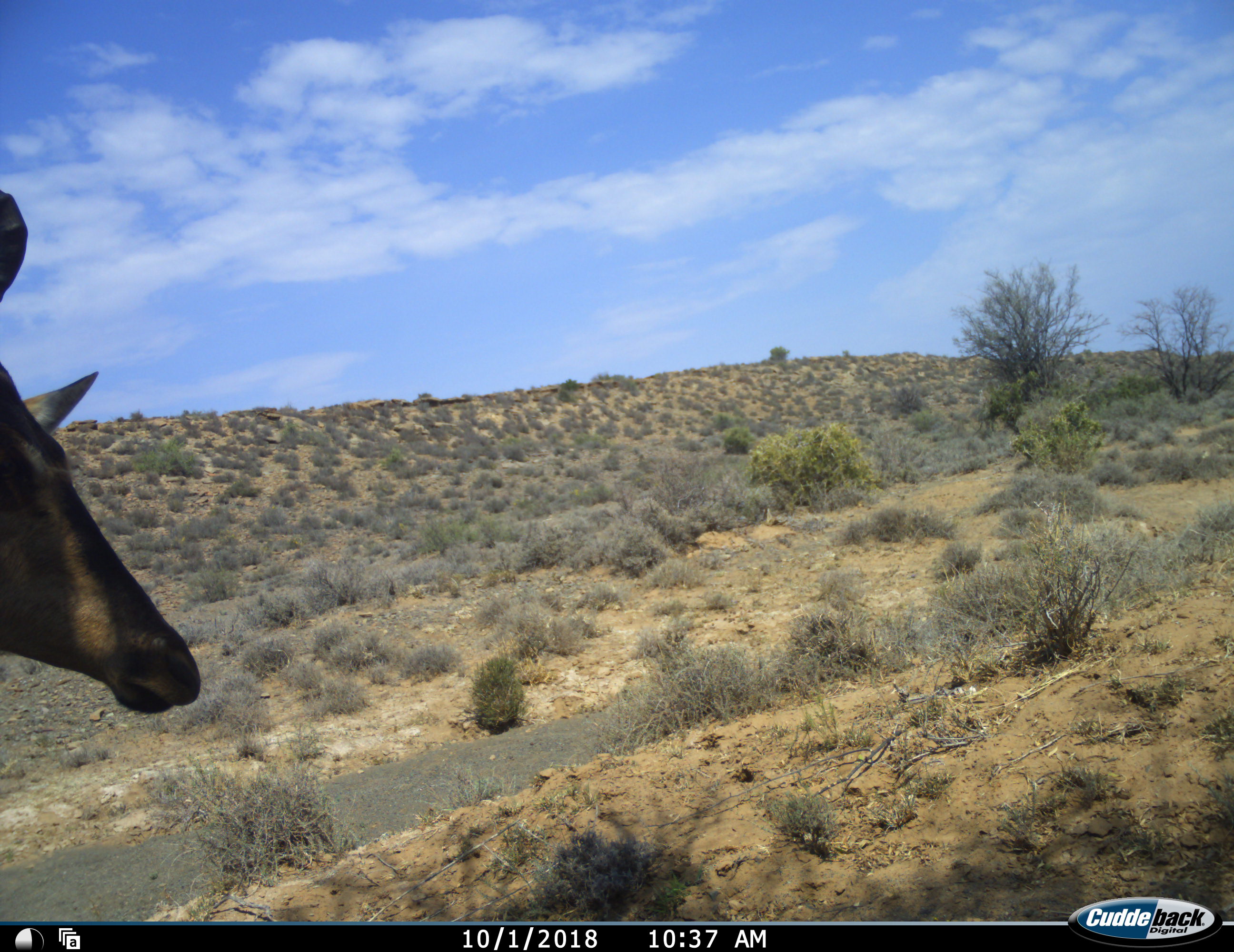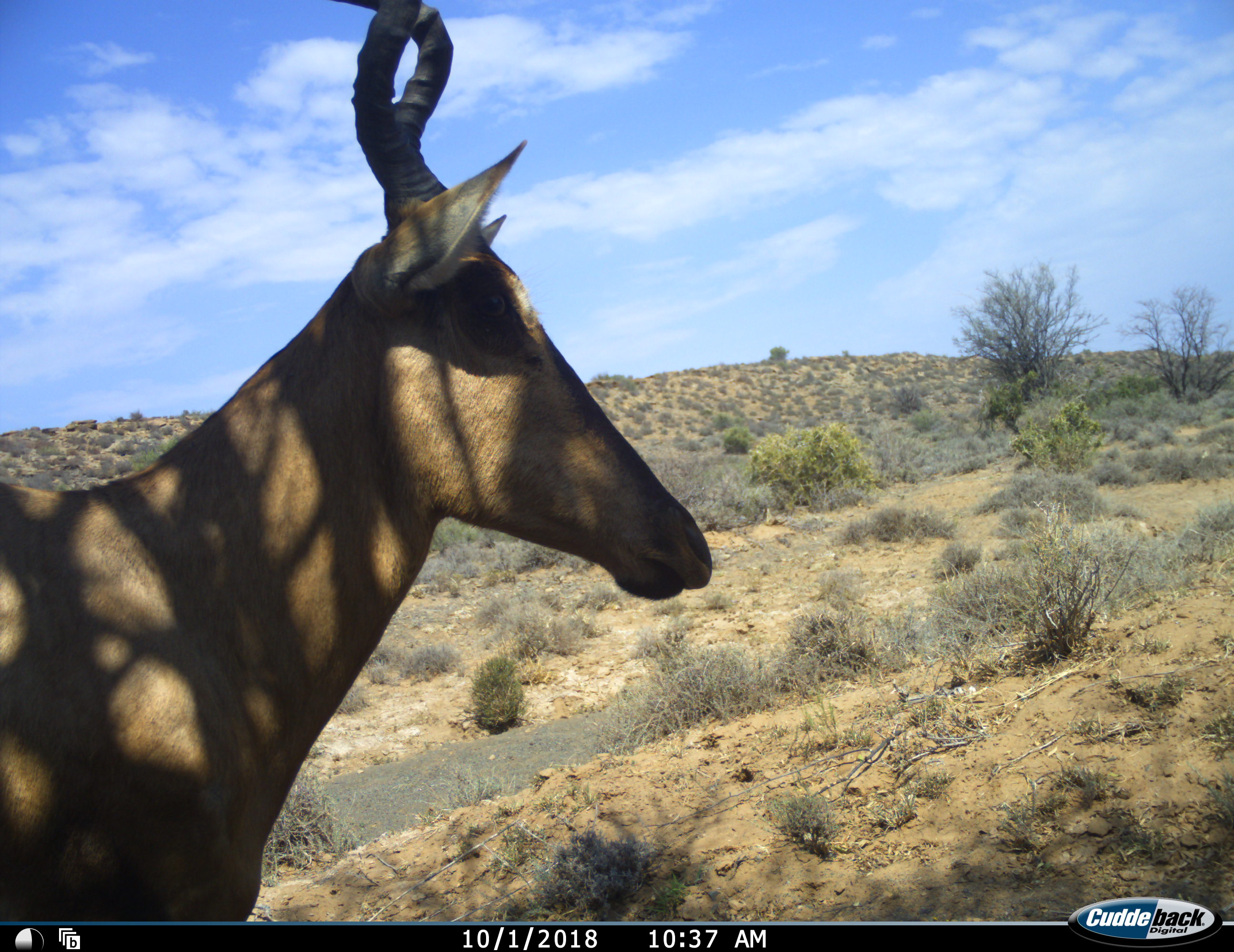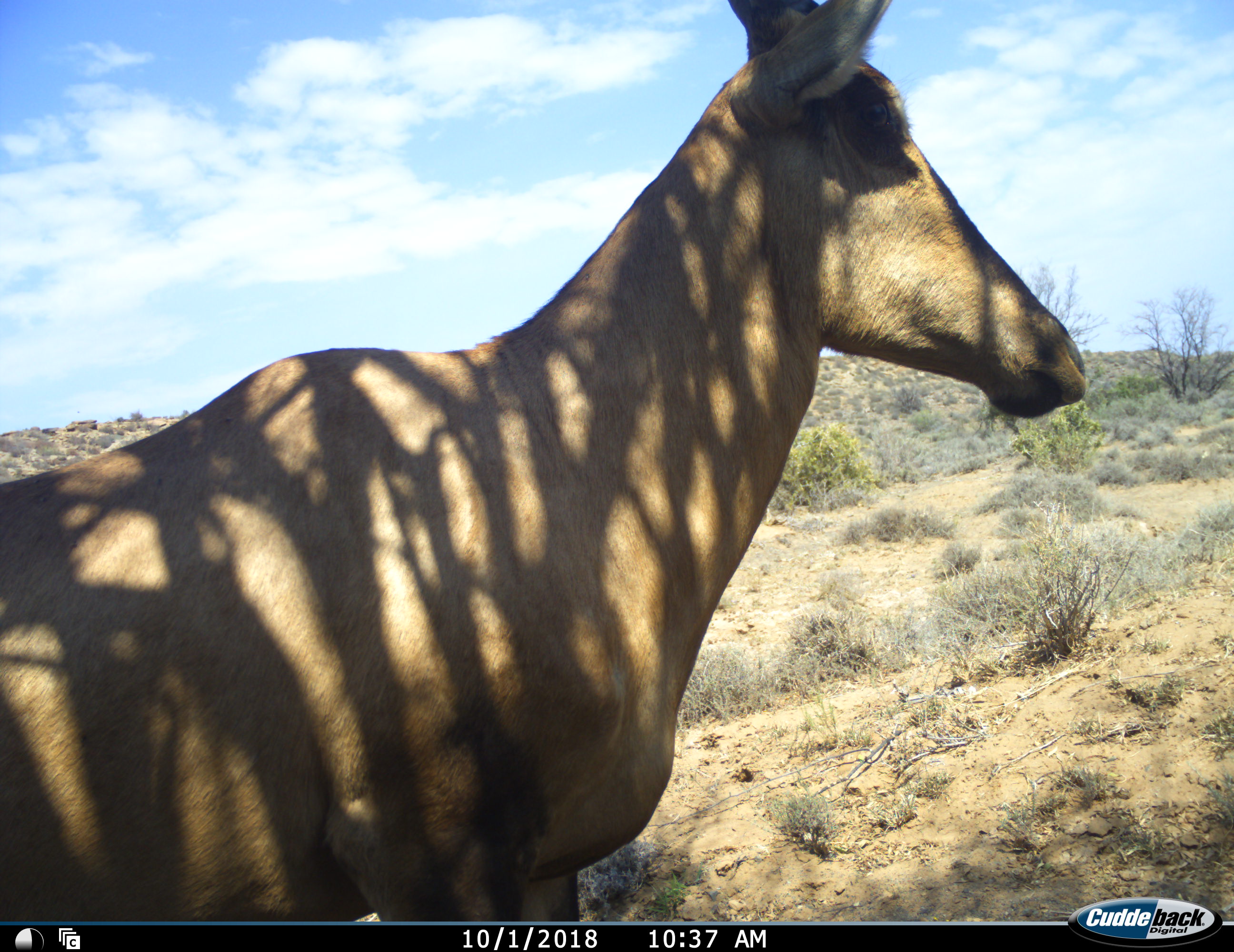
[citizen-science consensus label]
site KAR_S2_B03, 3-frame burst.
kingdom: Animalia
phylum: Chordata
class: Mammalia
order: Artiodactyla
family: Bovidae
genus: Alcelaphus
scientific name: Alcelaphus buselaphus caama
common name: red hartebeest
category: hartebeestred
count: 1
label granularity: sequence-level